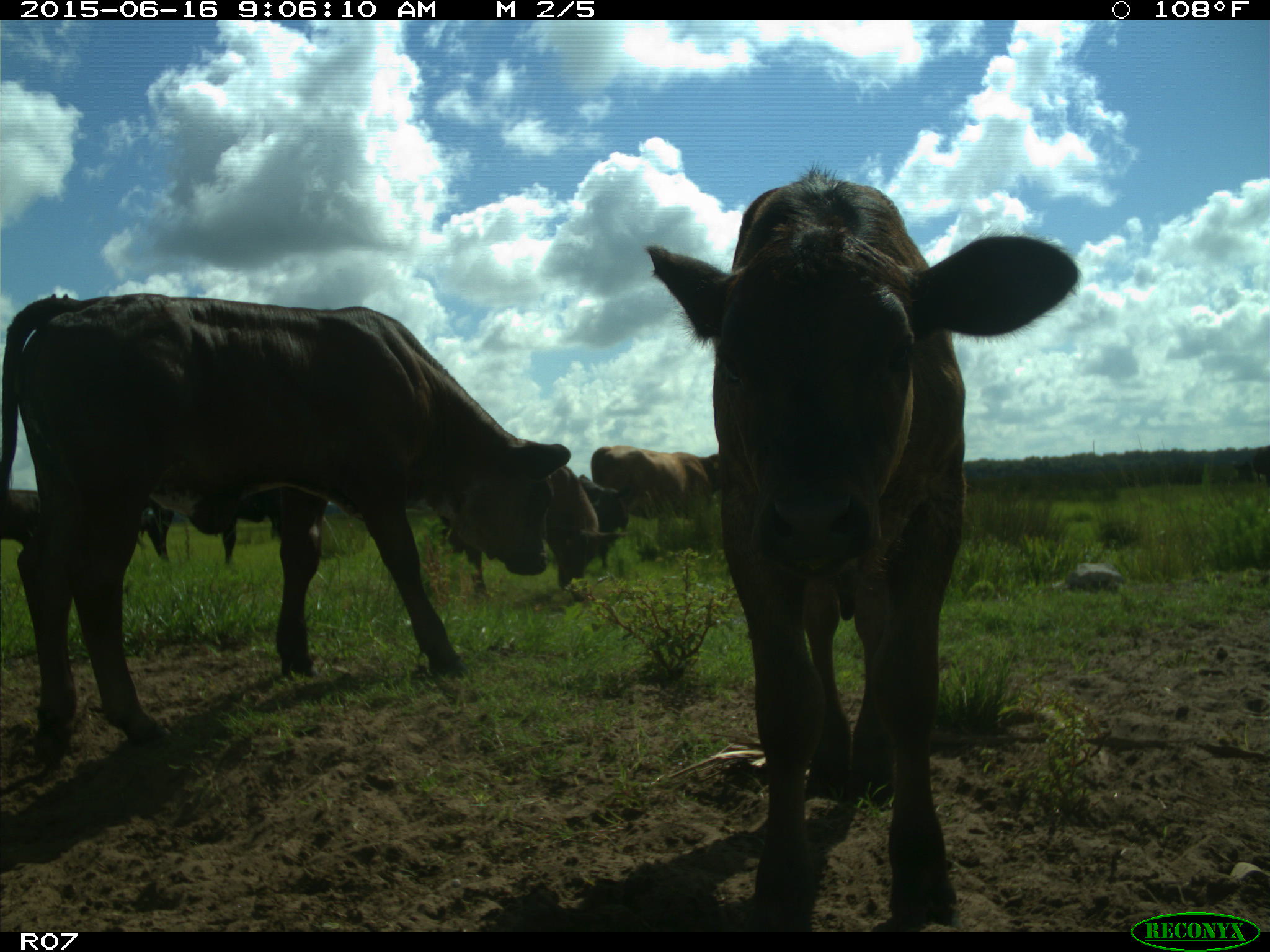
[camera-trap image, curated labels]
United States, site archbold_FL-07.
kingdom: Animalia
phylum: Chordata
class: Mammalia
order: Artiodactyla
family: Bovidae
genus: Bos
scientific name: Bos taurus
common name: domestic cow